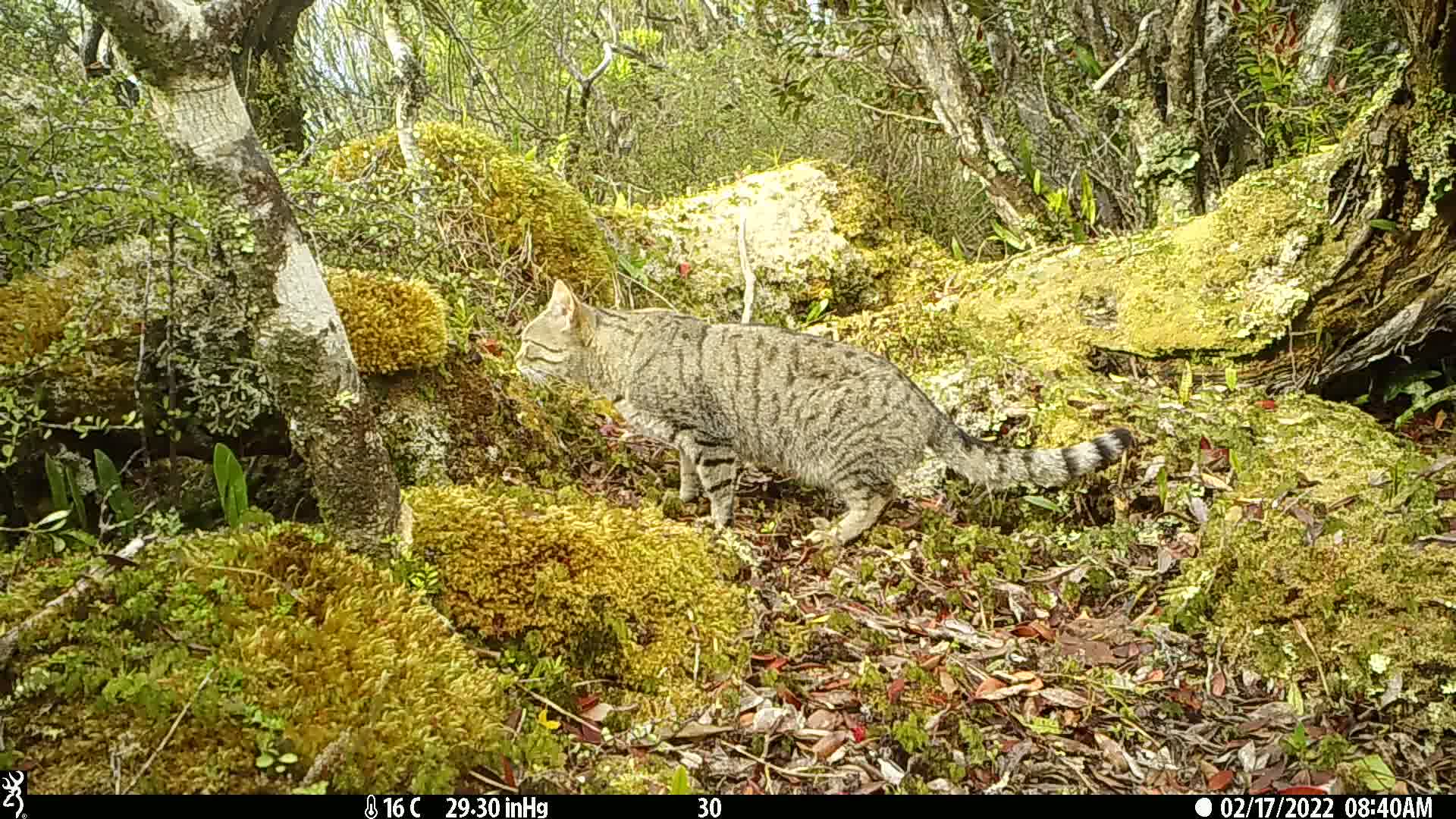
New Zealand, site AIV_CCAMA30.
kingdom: Animalia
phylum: Chordata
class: Mammalia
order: Carnivora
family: Felidae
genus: Felis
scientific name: Felis catus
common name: domestic cat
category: cat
Cat (domestic cat) (Felis catus).